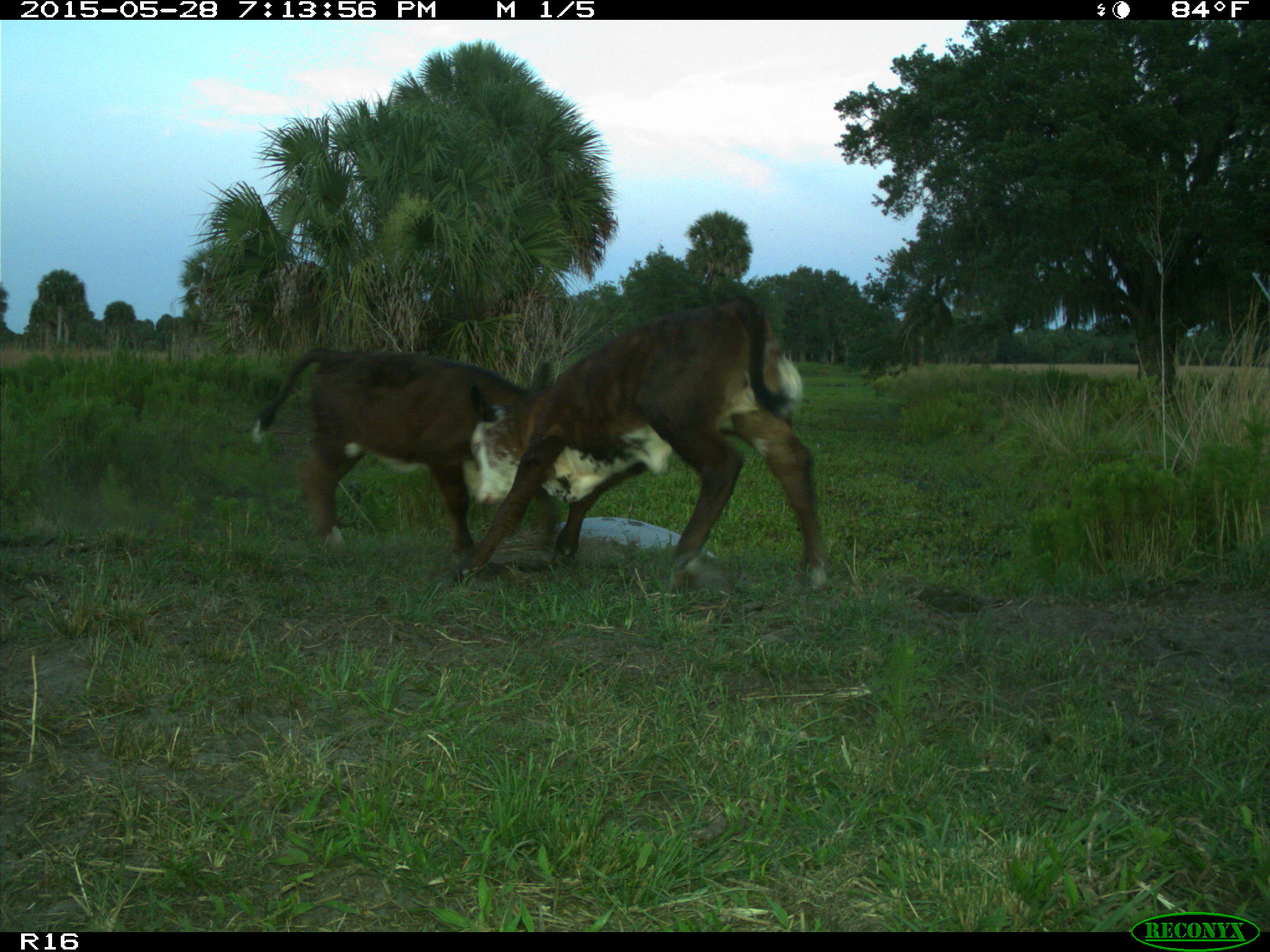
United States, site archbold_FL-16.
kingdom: Animalia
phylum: Chordata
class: Mammalia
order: Artiodactyla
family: Bovidae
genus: Bos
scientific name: Bos taurus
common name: domestic cow